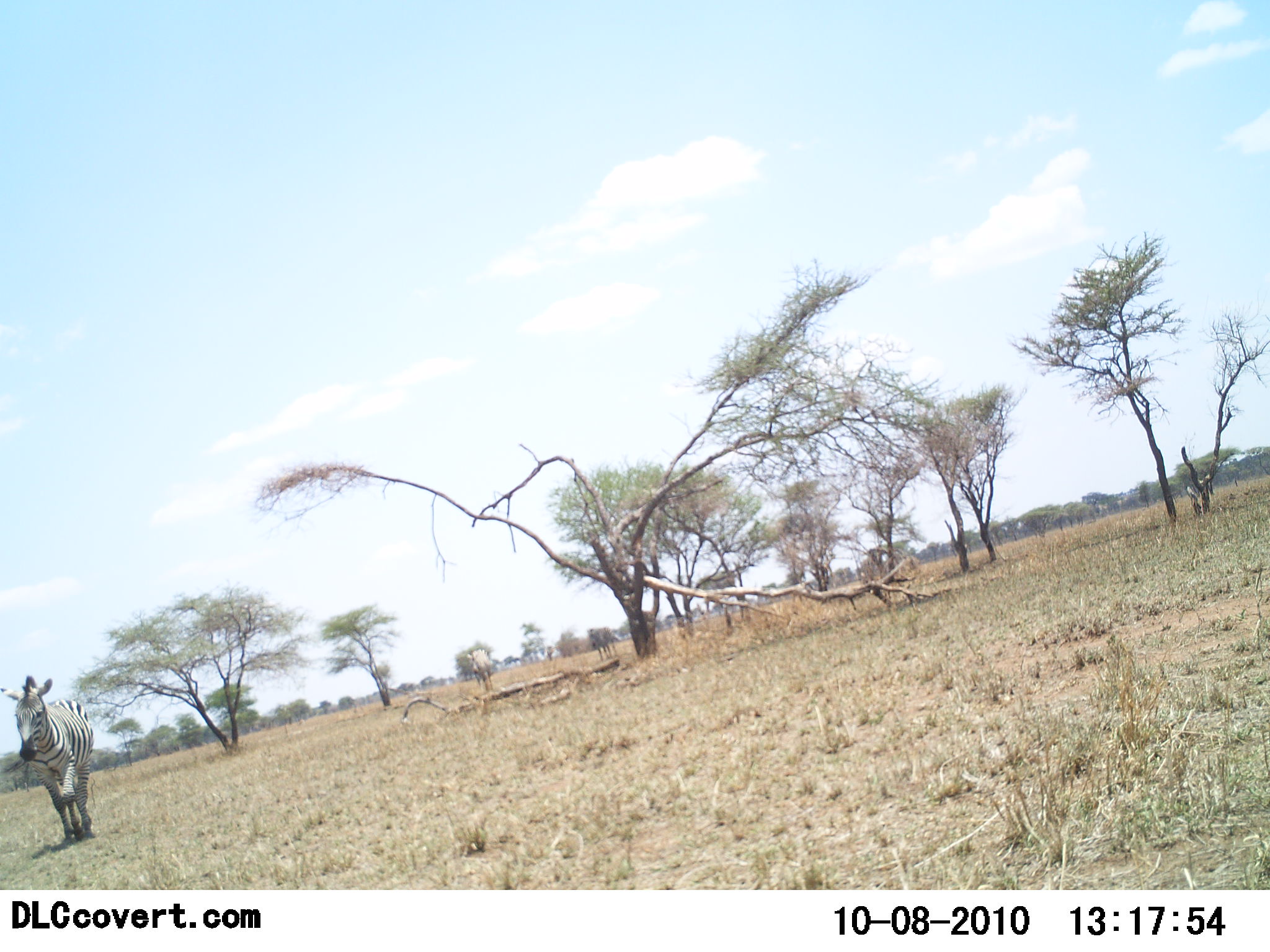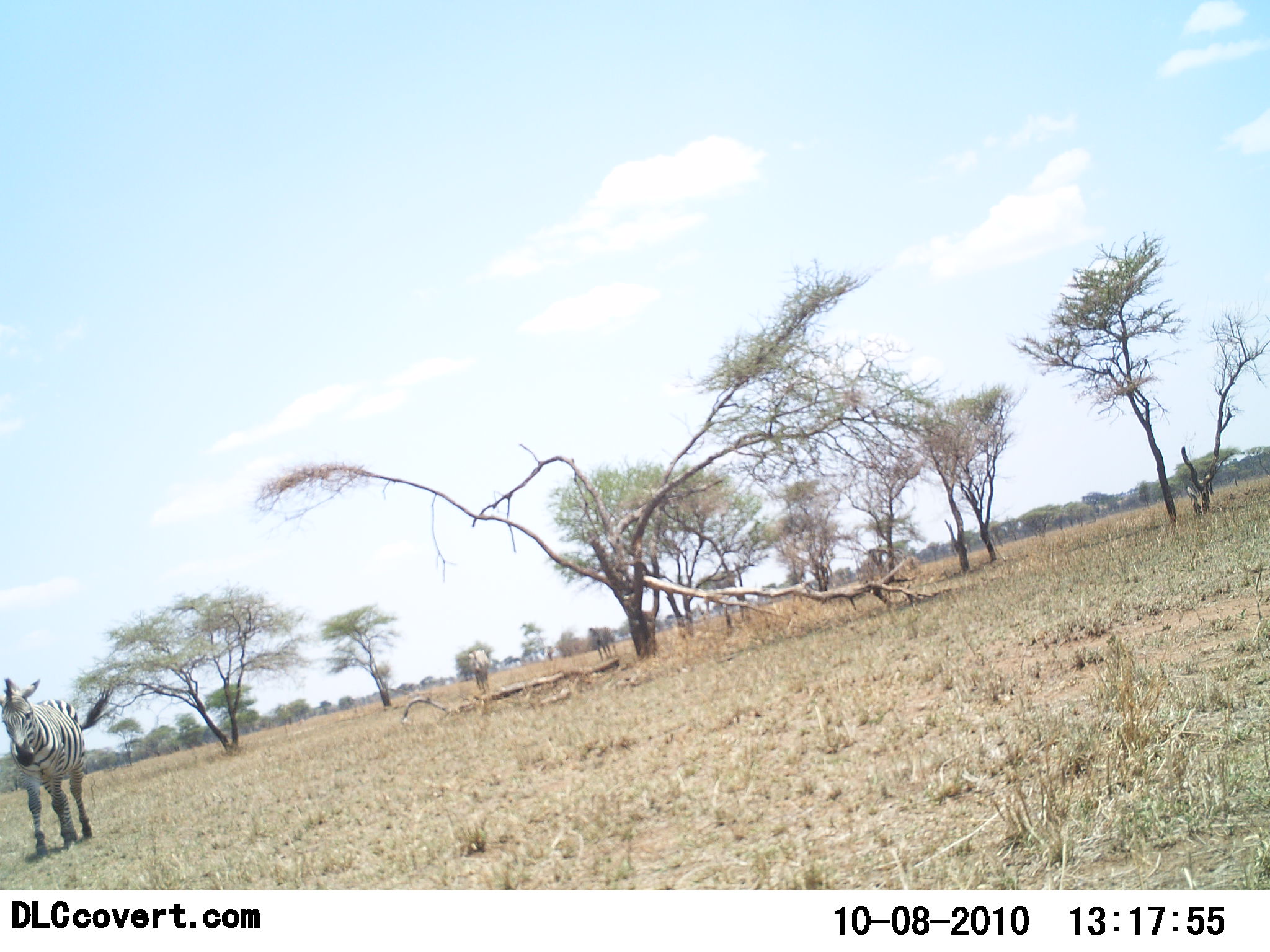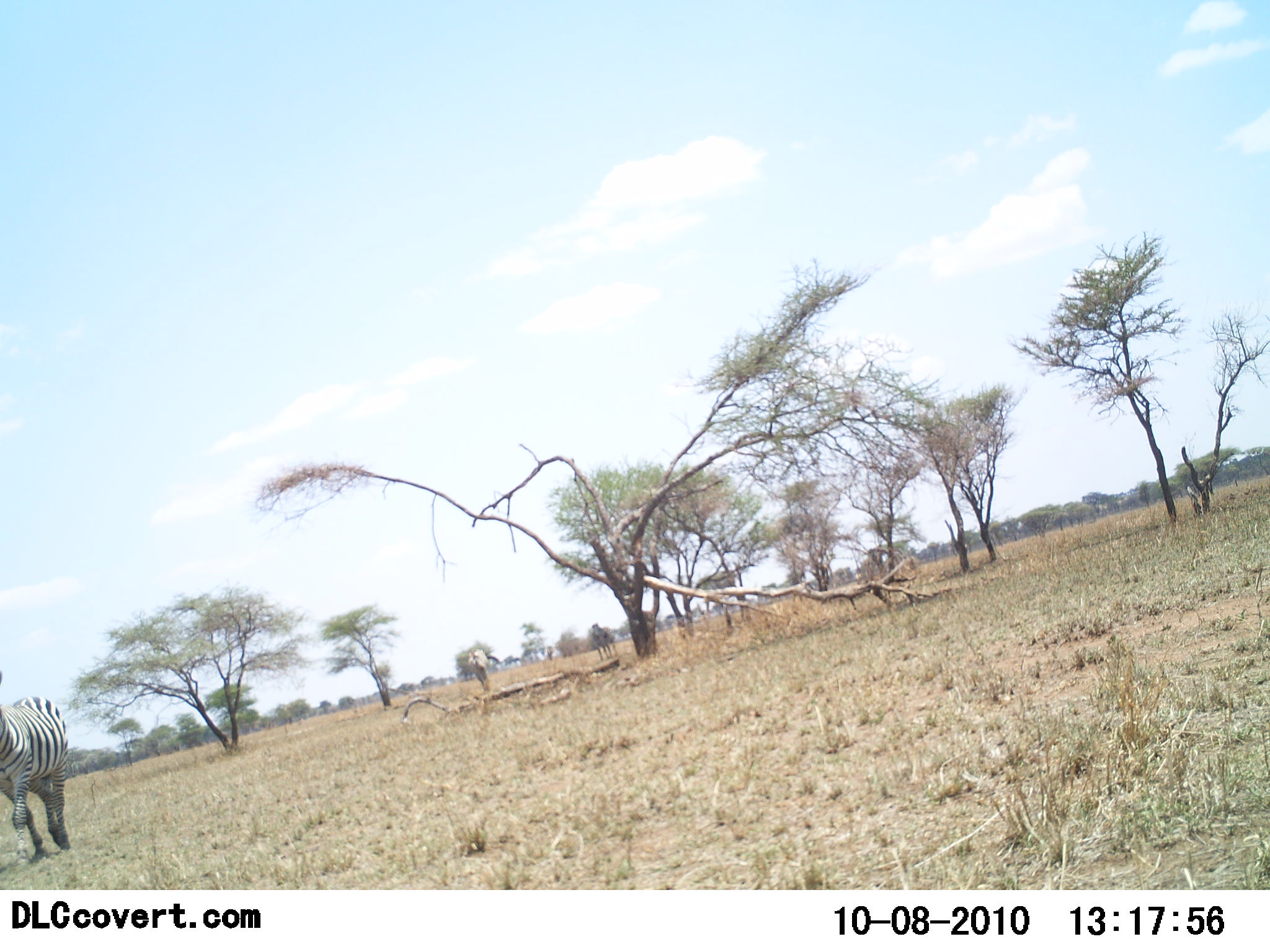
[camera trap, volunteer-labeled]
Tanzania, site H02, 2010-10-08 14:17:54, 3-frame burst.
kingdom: Animalia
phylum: Chordata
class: Mammalia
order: Perissodactyla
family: Equidae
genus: Equus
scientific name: Equus quagga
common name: plains zebra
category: zebra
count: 3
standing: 33%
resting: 0%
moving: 75%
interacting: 0%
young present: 0%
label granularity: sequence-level